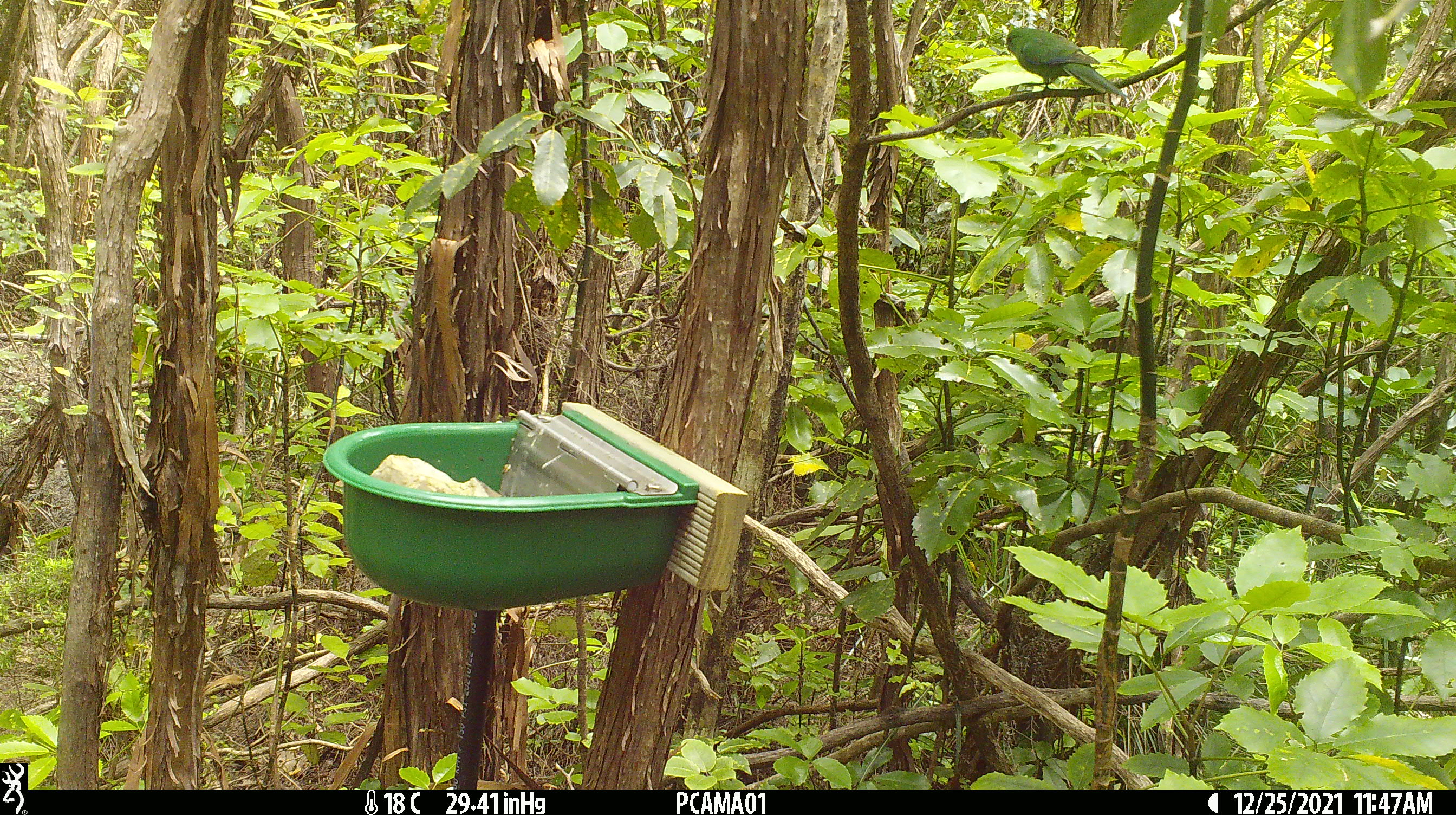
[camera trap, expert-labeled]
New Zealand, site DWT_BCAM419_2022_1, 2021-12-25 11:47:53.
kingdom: Animalia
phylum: Chordata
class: Aves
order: Psittaciformes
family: Psittaculidae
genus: Cyanoramphus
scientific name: Cyanoramphus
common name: parakeet